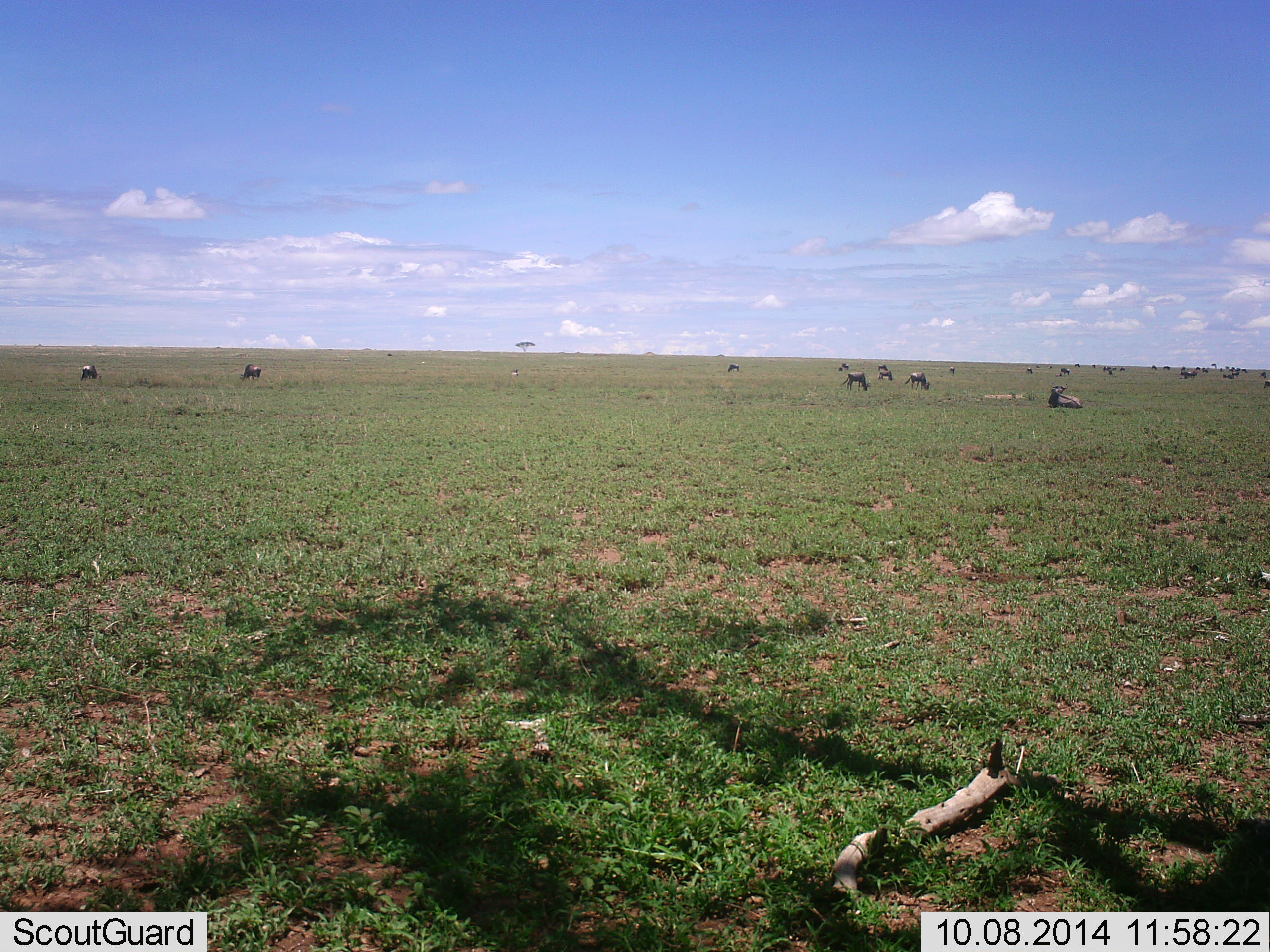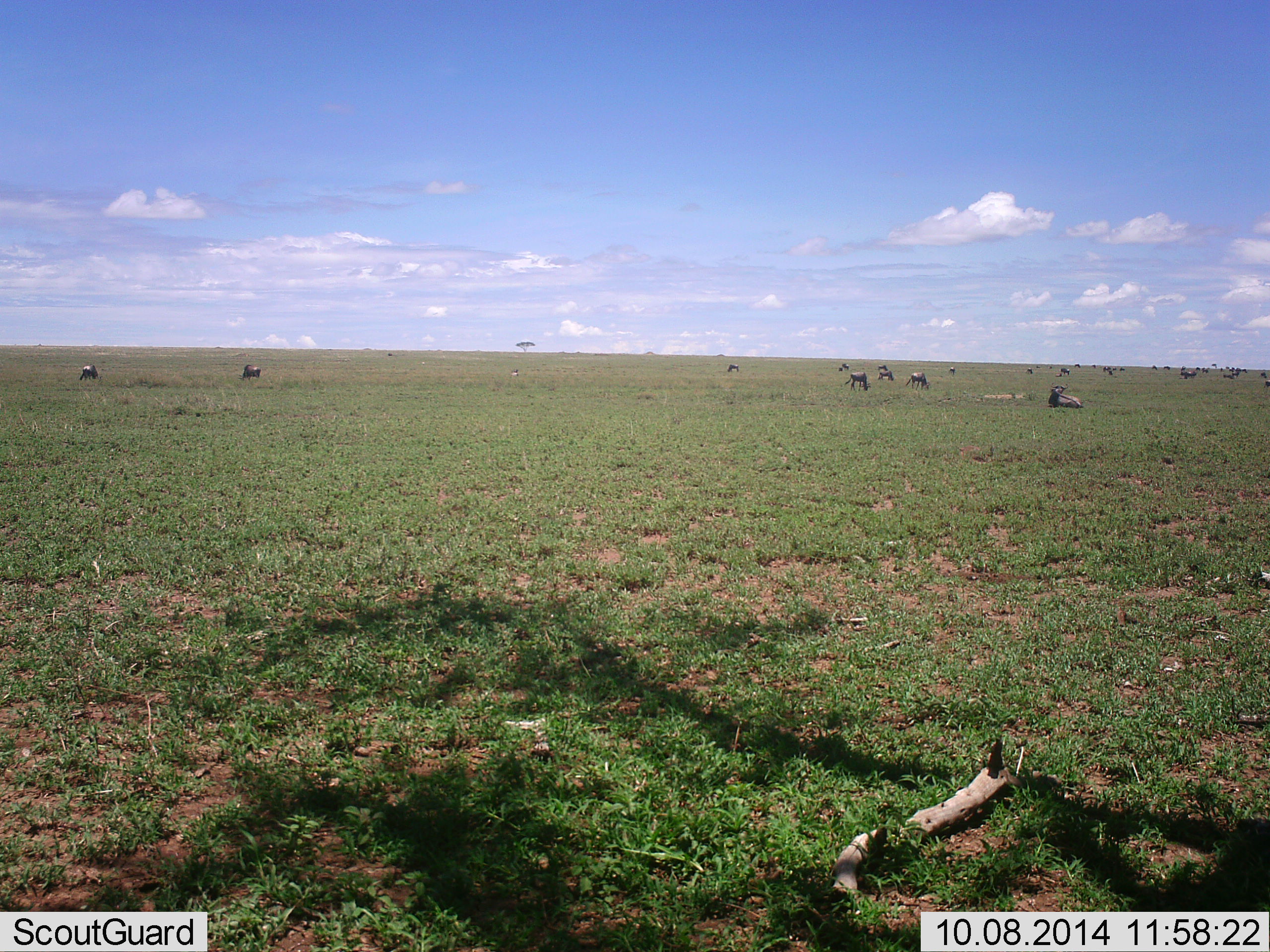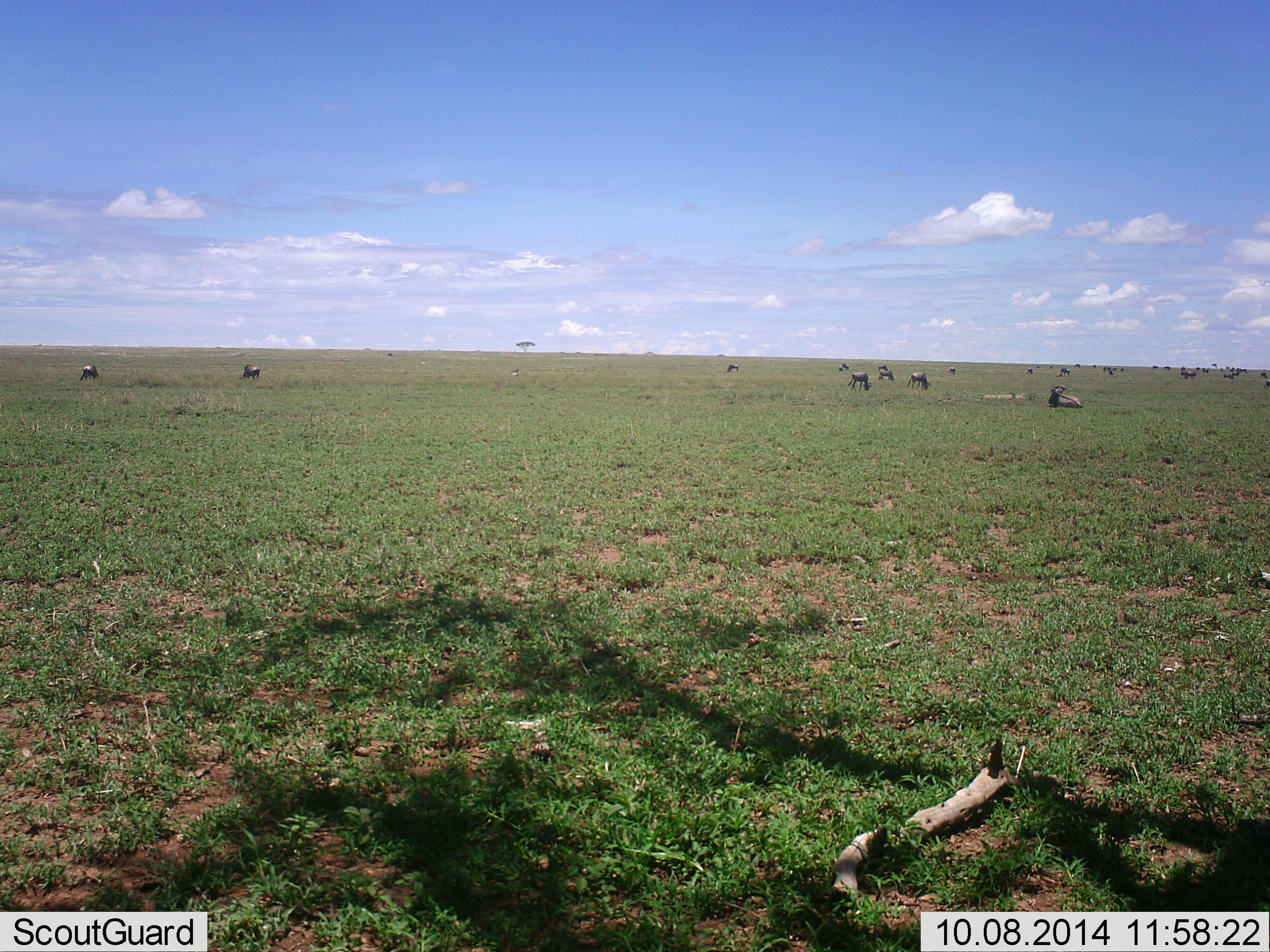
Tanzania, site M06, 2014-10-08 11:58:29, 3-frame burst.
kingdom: Animalia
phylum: Chordata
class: Mammalia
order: Artiodactyla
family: Bovidae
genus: Connochaetes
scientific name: Connochaetes taurinus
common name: blue wildebeest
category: wildebeest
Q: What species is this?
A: Wildebeest (blue wildebeest) (Connochaetes taurinus).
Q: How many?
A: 11-50.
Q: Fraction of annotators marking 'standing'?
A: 50%.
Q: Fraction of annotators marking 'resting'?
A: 60%.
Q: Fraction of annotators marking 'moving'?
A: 20%.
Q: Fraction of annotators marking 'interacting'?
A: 10%.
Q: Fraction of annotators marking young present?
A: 0%.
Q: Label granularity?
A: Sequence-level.